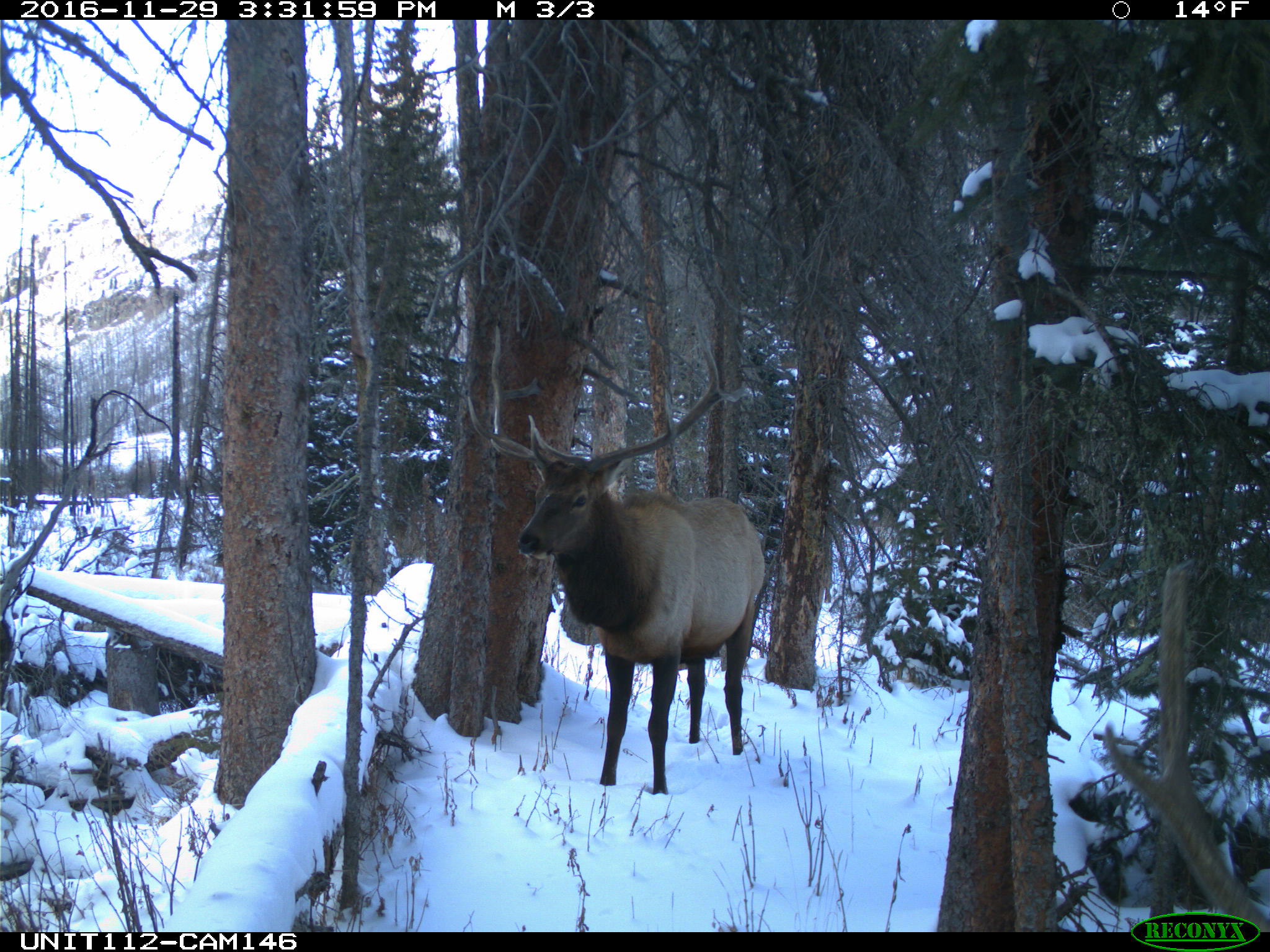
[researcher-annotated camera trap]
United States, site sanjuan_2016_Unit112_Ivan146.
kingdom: Animalia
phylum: Chordata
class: Mammalia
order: Artiodactyla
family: Cervidae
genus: Cervus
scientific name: Cervus elaphus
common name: red deer